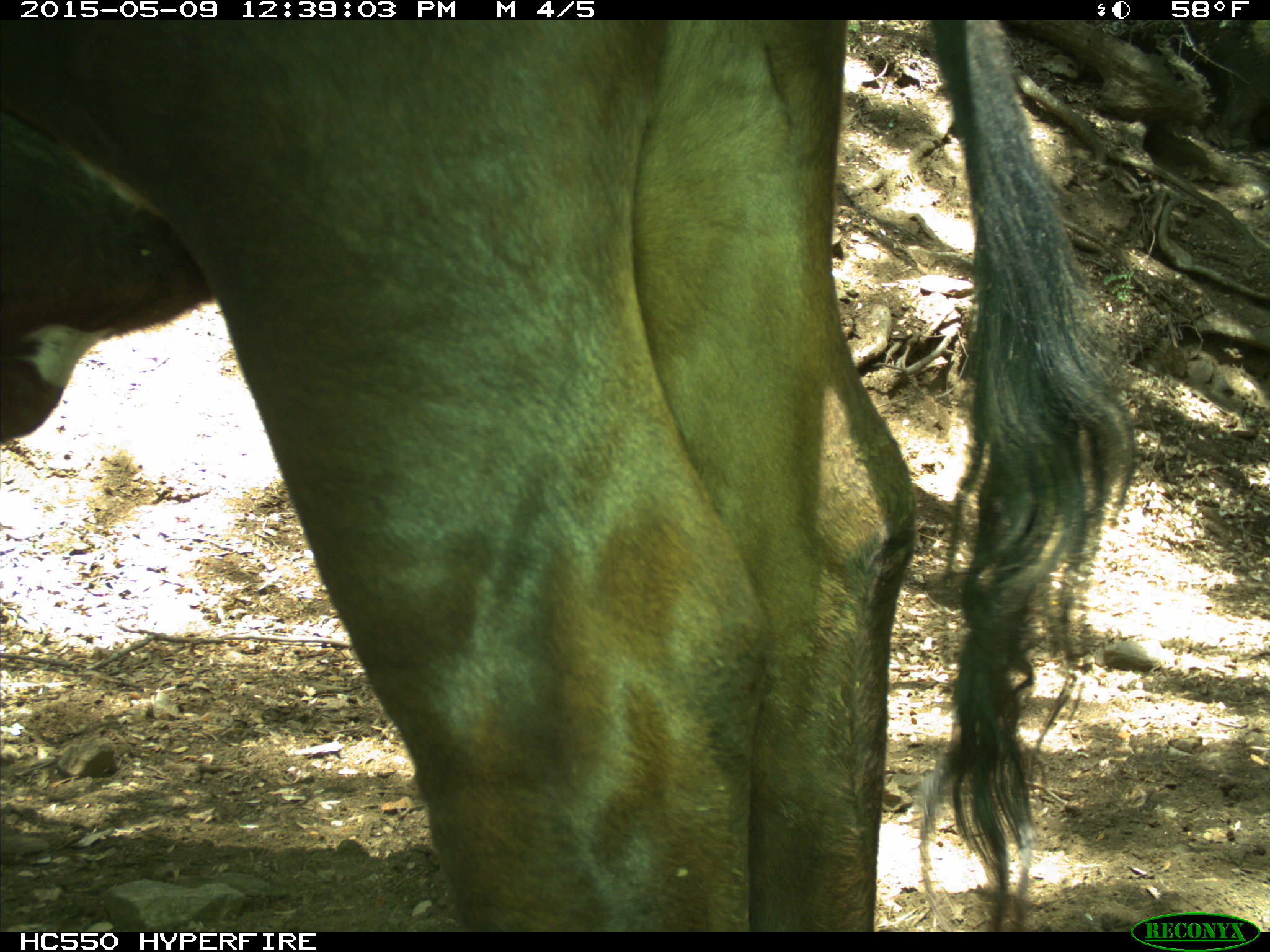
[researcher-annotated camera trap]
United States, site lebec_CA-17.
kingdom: Animalia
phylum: Chordata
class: Mammalia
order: Artiodactyla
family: Bovidae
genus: Bos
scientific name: Bos taurus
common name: domestic cow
Bos taurus (domestic cow).